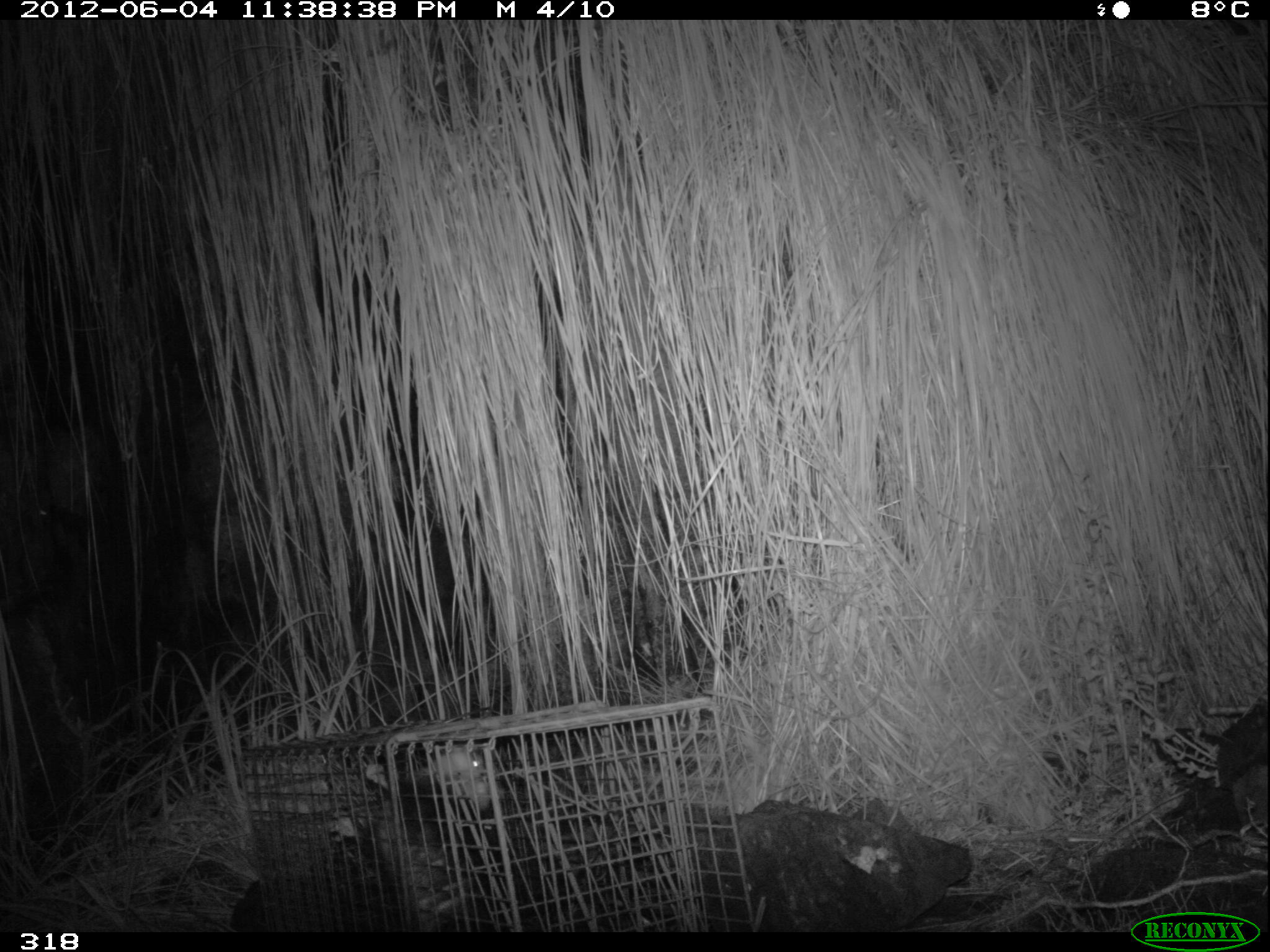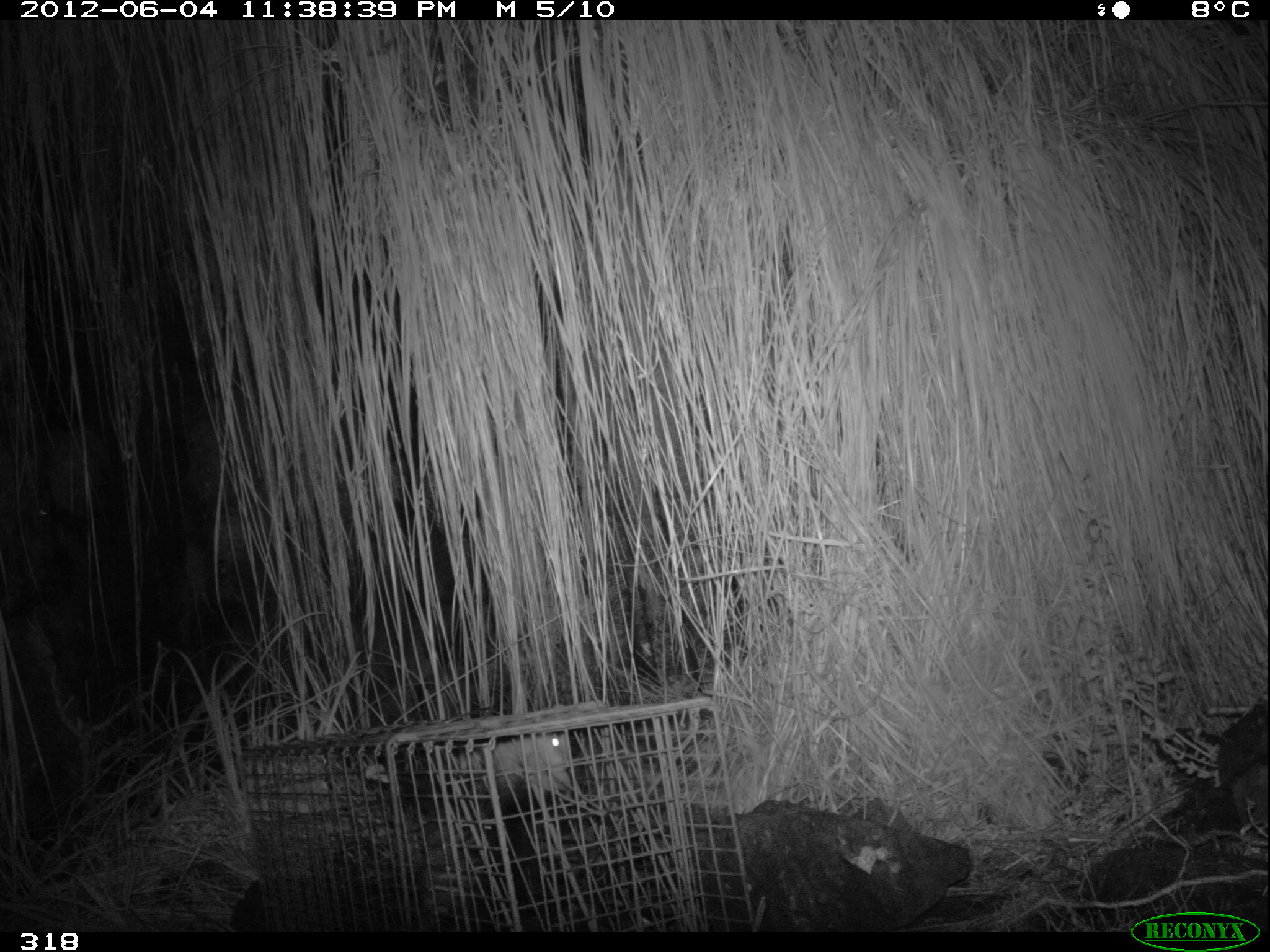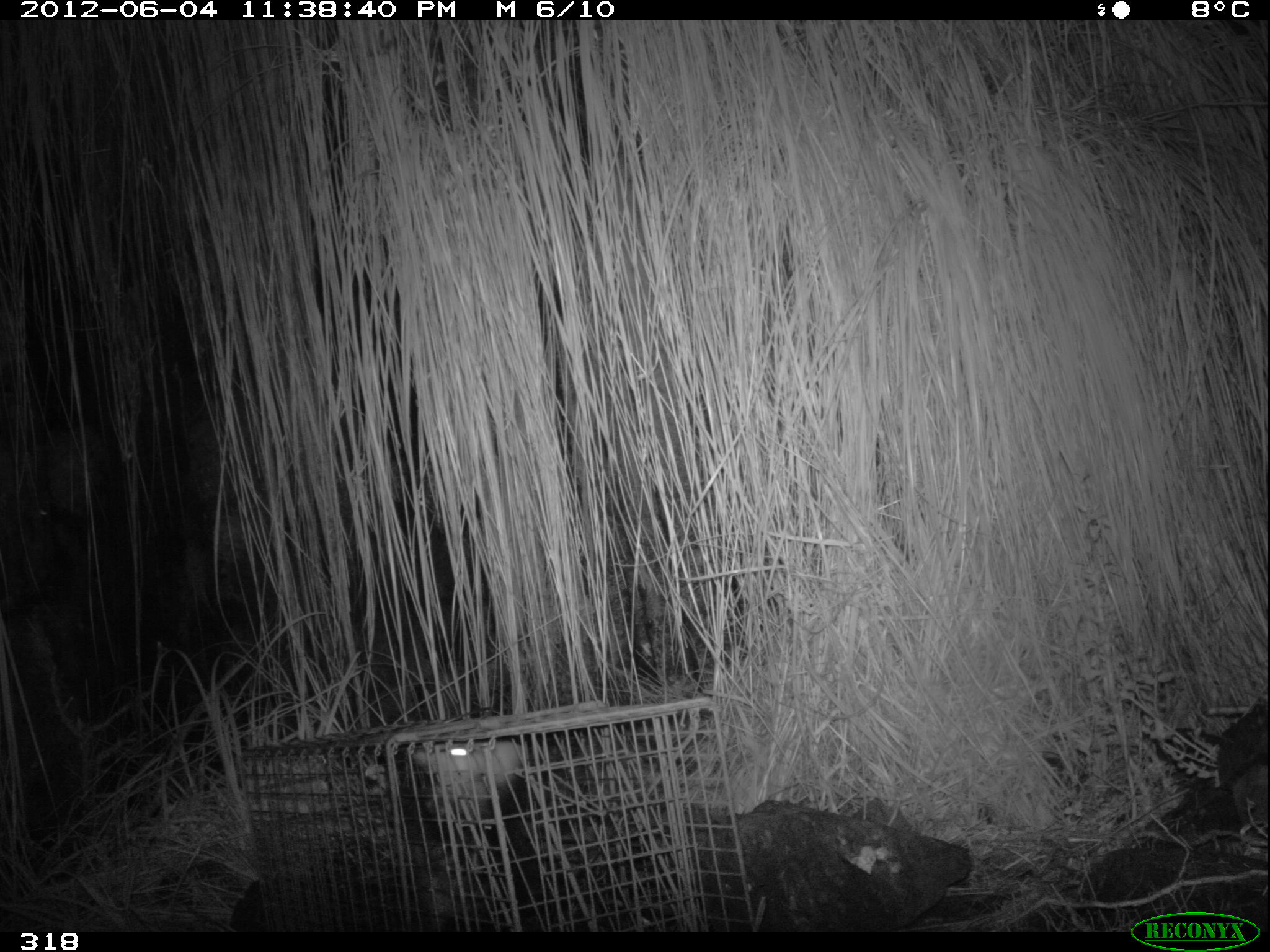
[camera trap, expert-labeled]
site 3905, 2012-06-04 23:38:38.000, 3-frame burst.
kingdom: Animalia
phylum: Chordata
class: Mammalia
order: Didelphimorphia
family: Didelphidae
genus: Didelphis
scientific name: Didelphis pernigra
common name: andean white-eared opossum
Didelphis pernigra (andean white-eared opossum).